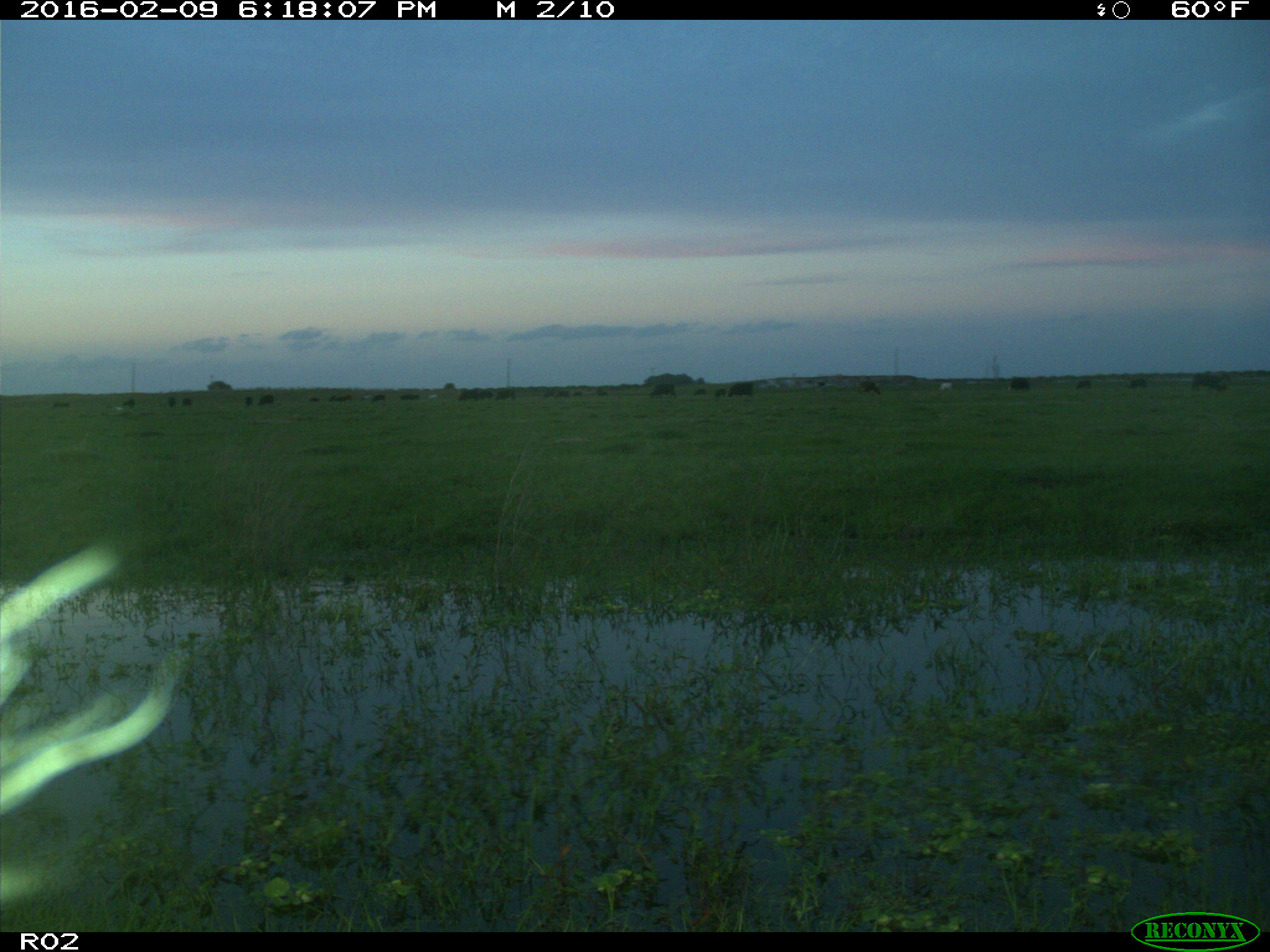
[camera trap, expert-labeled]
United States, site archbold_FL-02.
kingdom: Animalia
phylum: Chordata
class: Mammalia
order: Artiodactyla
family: Bovidae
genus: Bos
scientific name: Bos taurus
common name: domestic cow